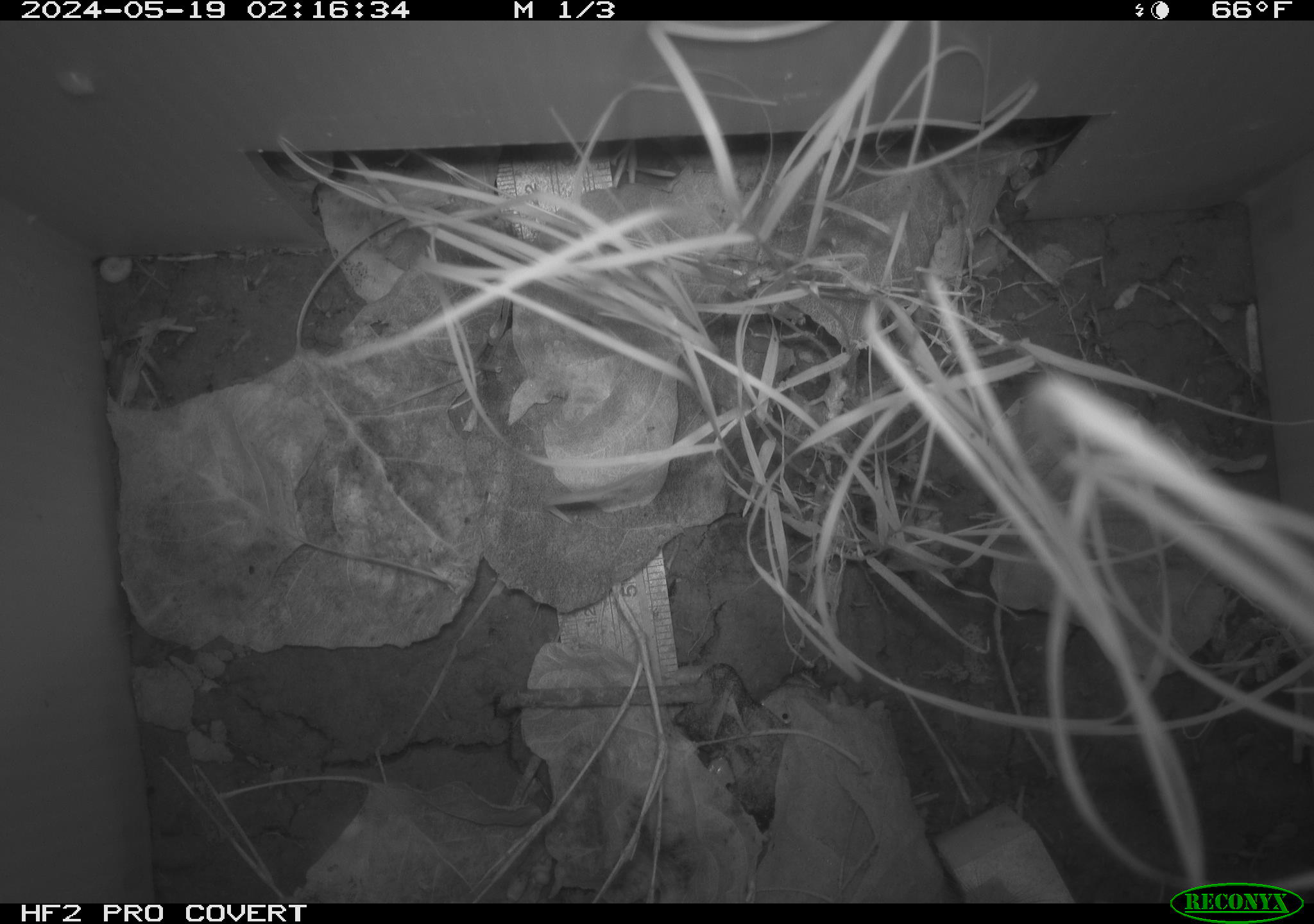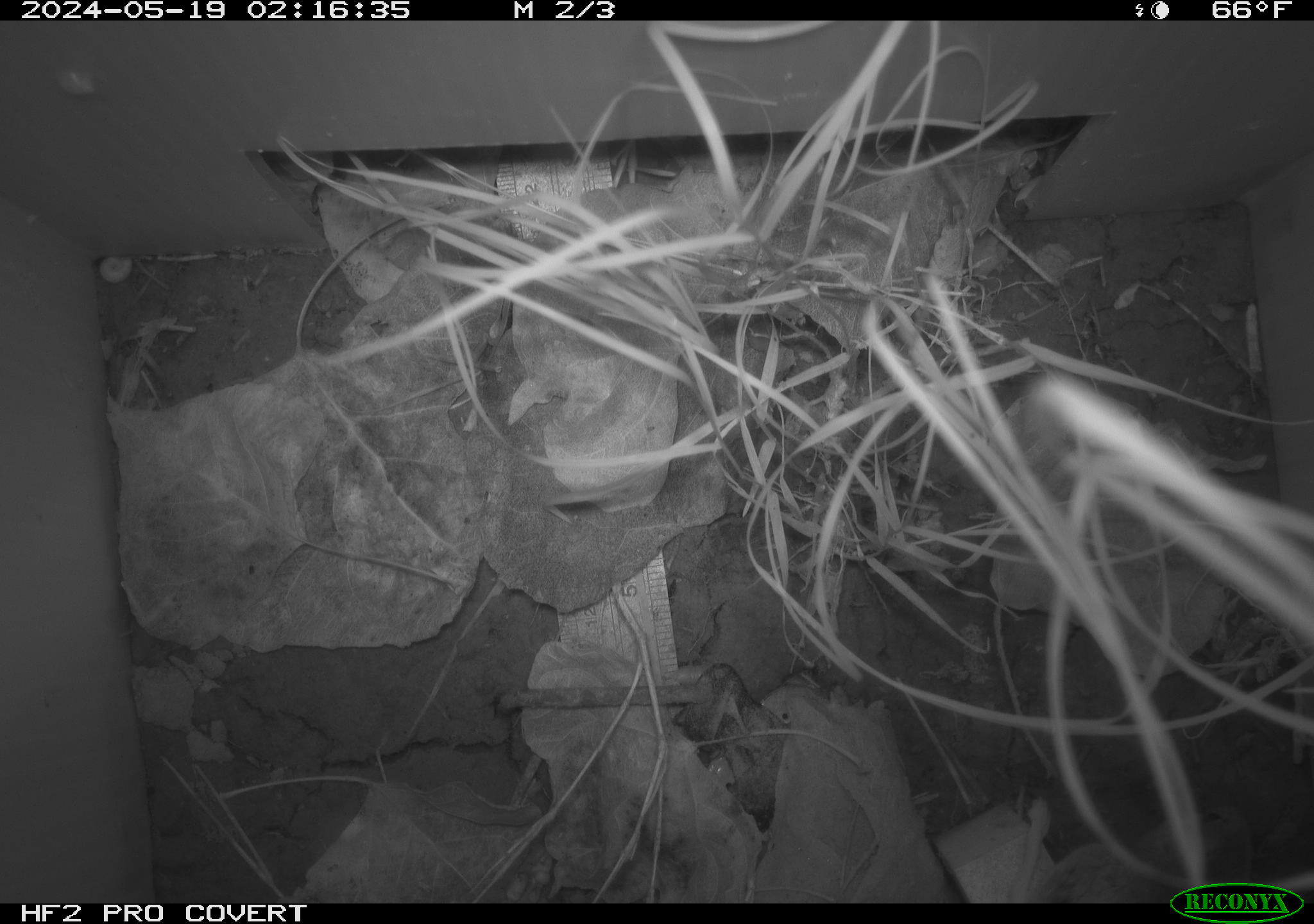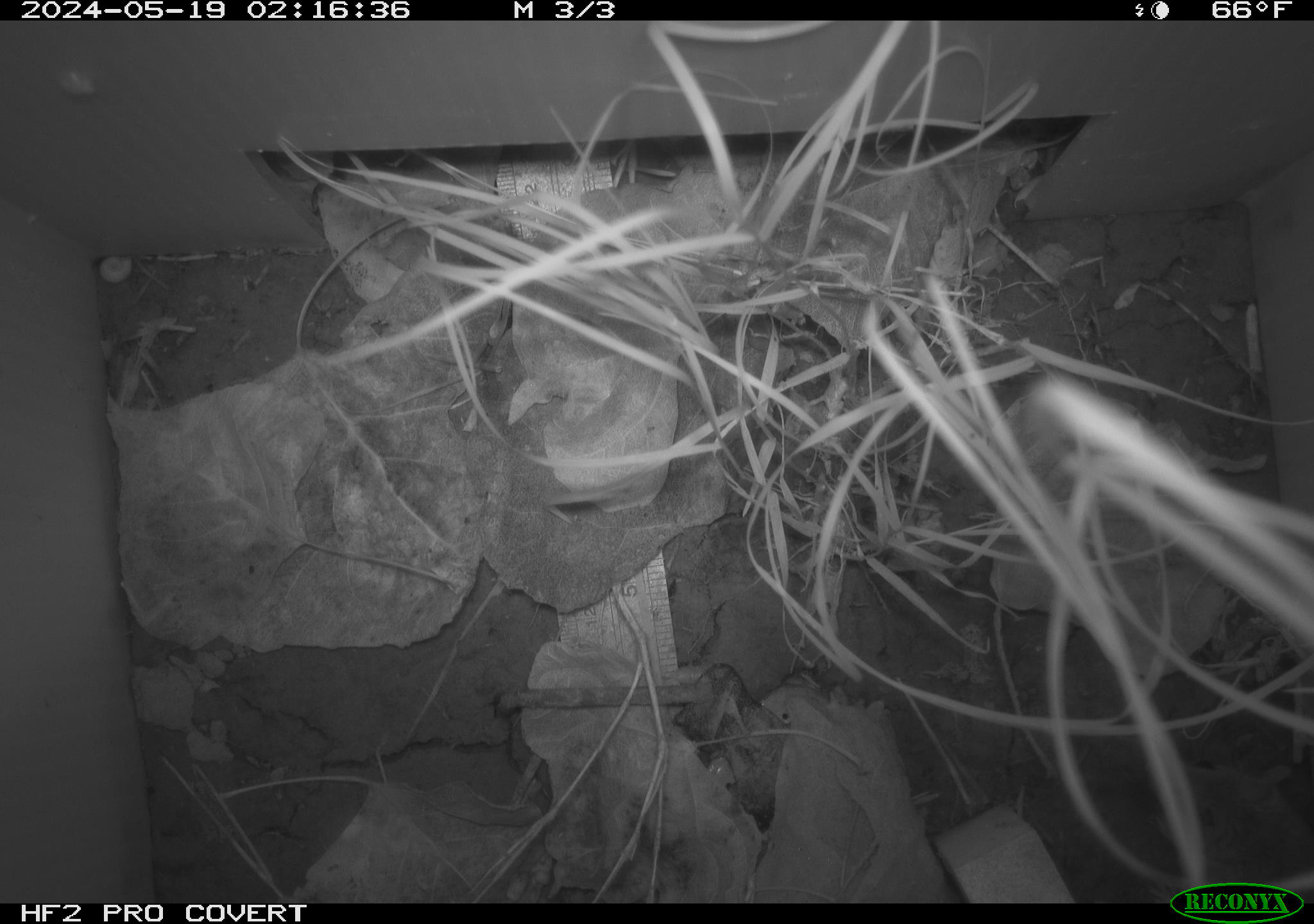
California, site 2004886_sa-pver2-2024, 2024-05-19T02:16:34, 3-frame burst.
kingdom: Animalia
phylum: Chordata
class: Mammalia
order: Rodentia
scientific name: Rodentia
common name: mouse species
Mouse species (Rodentia).